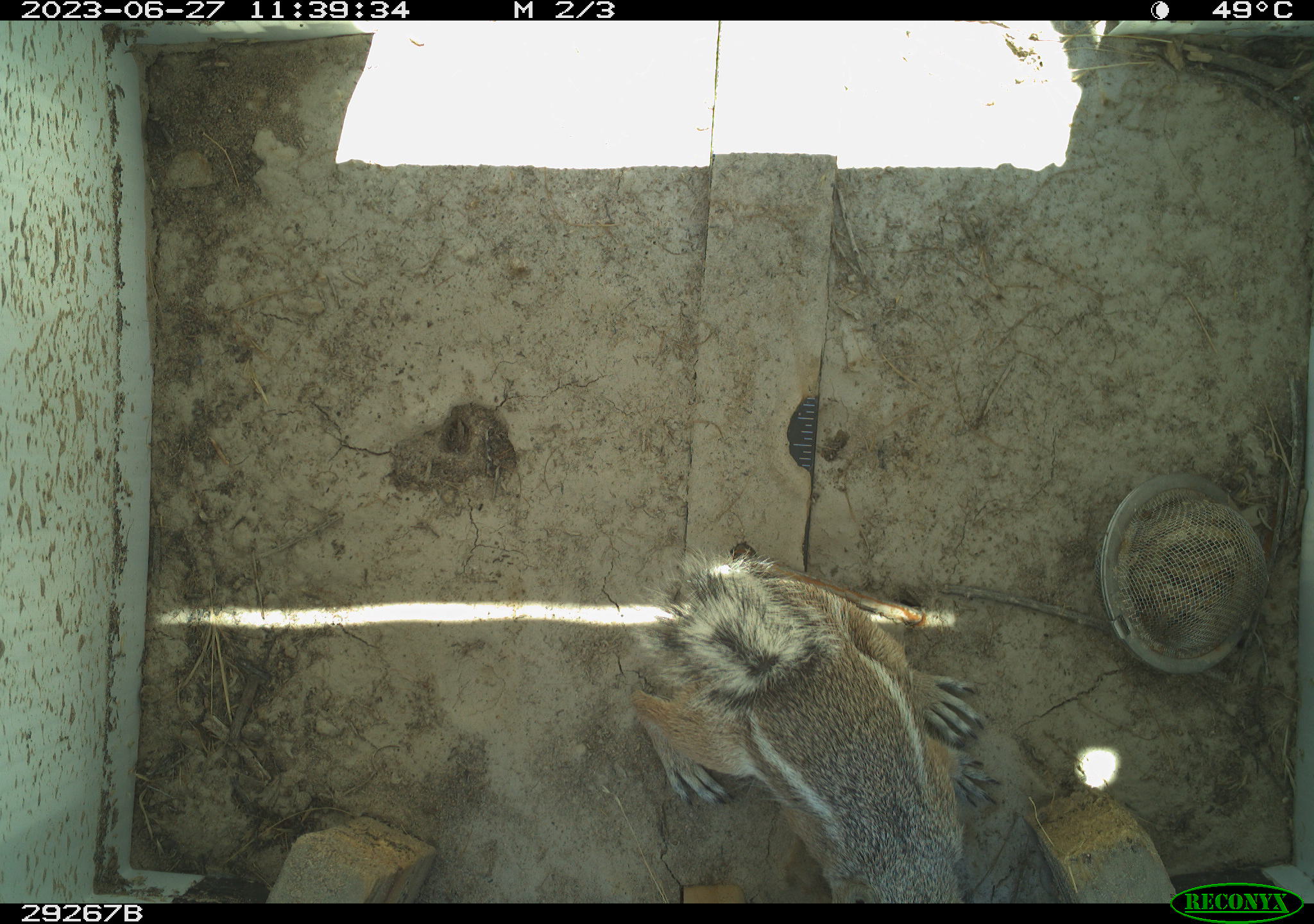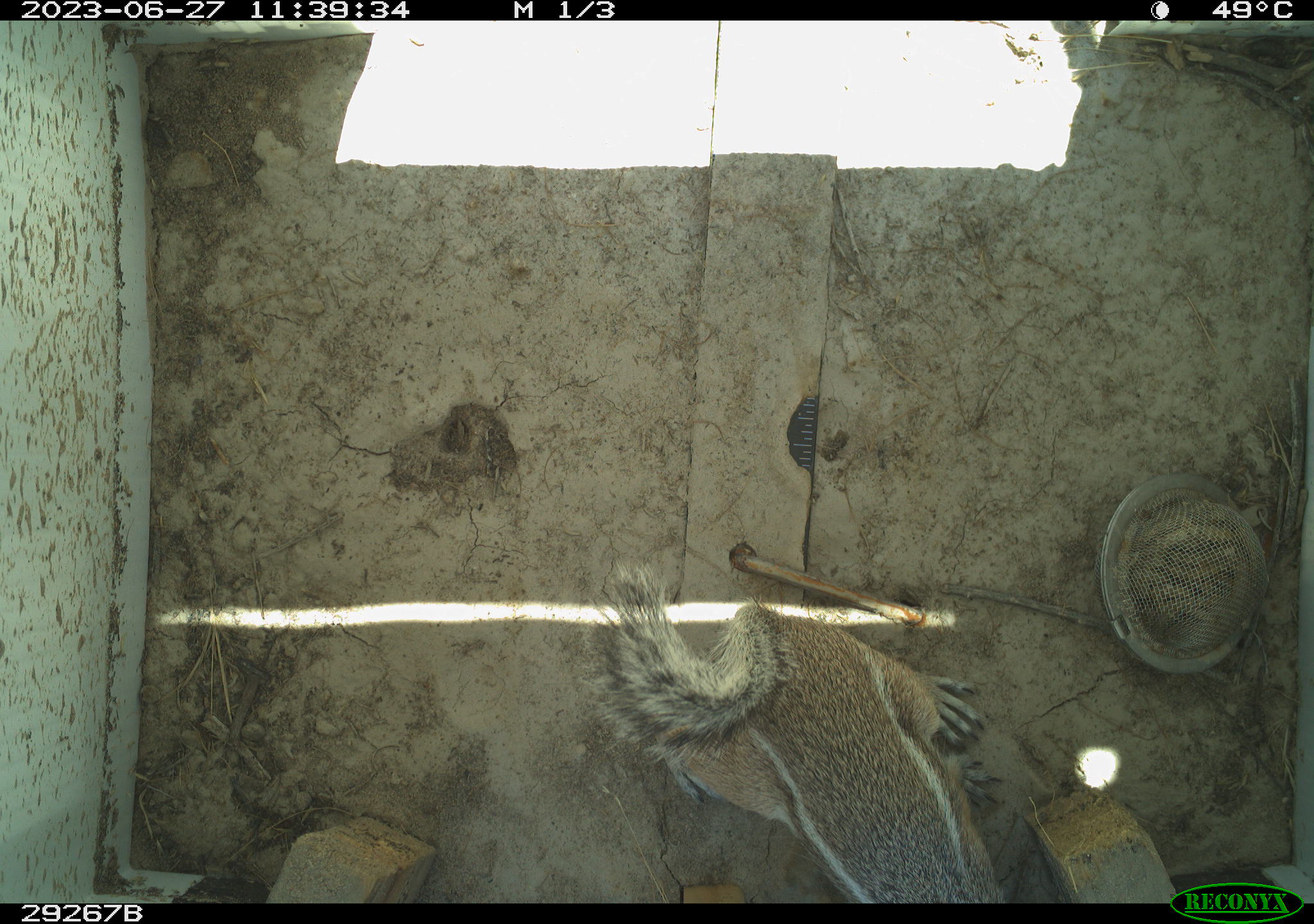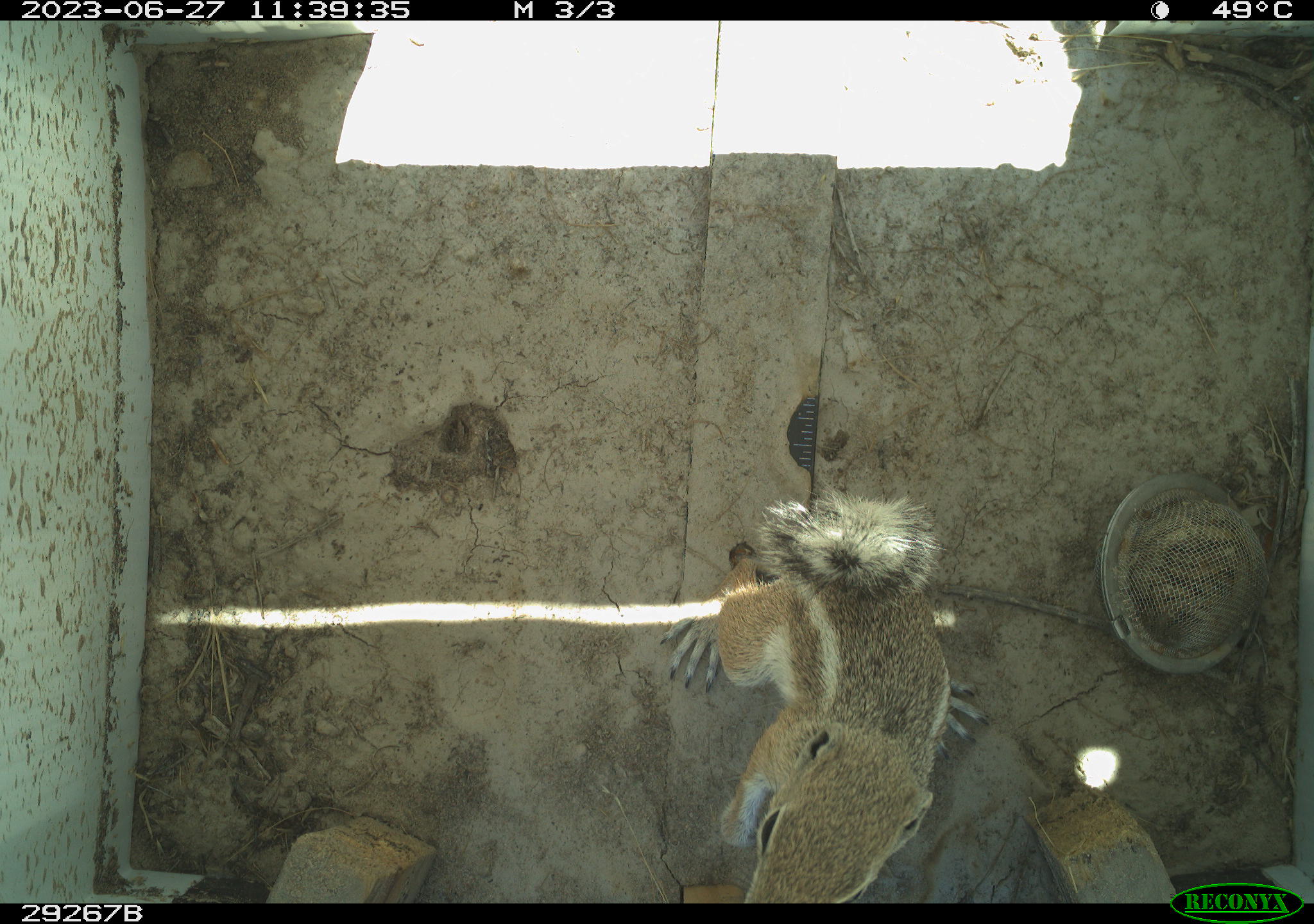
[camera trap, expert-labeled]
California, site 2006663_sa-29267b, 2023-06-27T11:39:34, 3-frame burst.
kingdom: Animalia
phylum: Chordata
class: Mammalia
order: Rodentia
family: Sciuridae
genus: Ammospermophilus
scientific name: Ammospermophilus leucurus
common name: white-tailed antelope squirrel